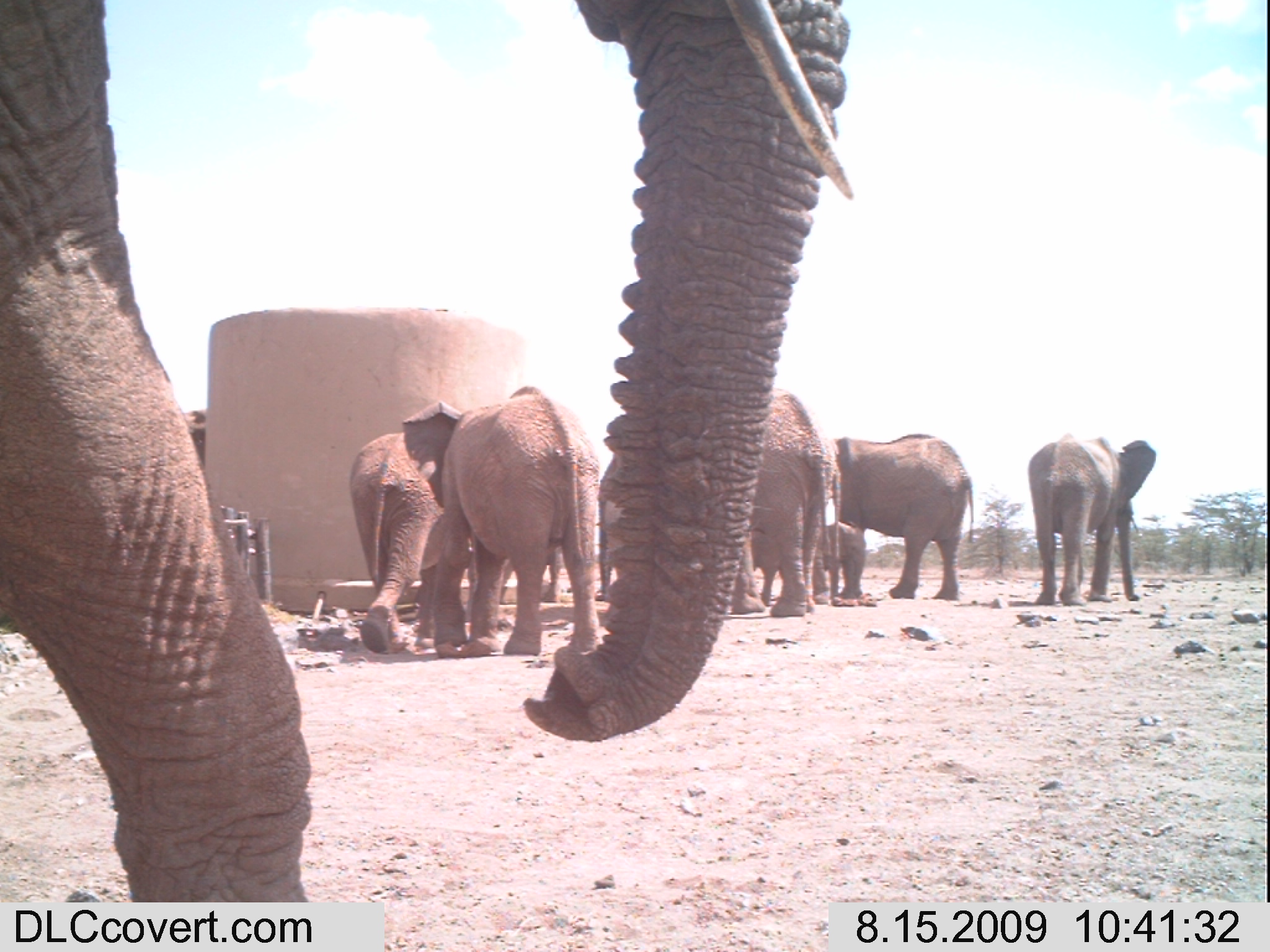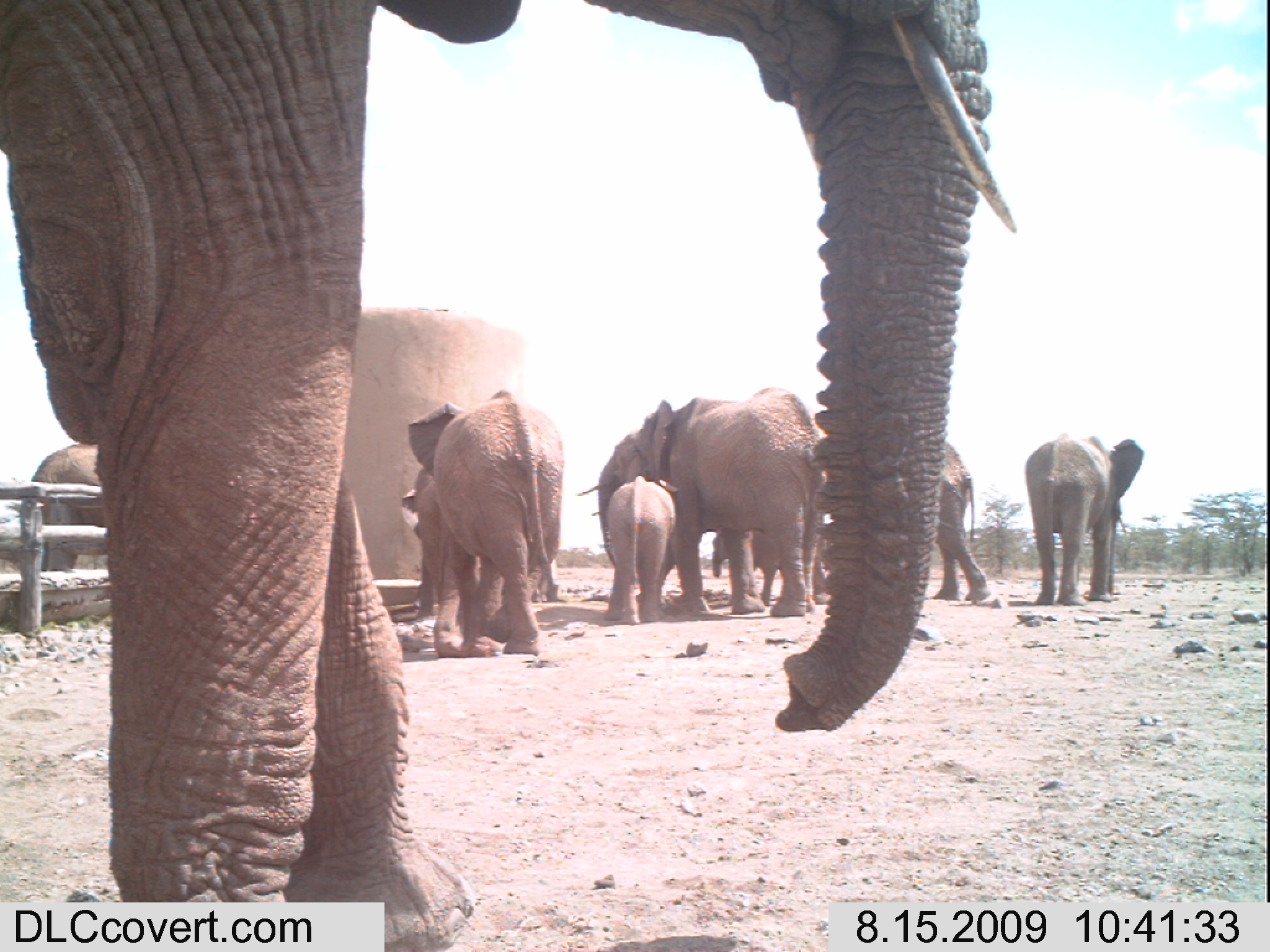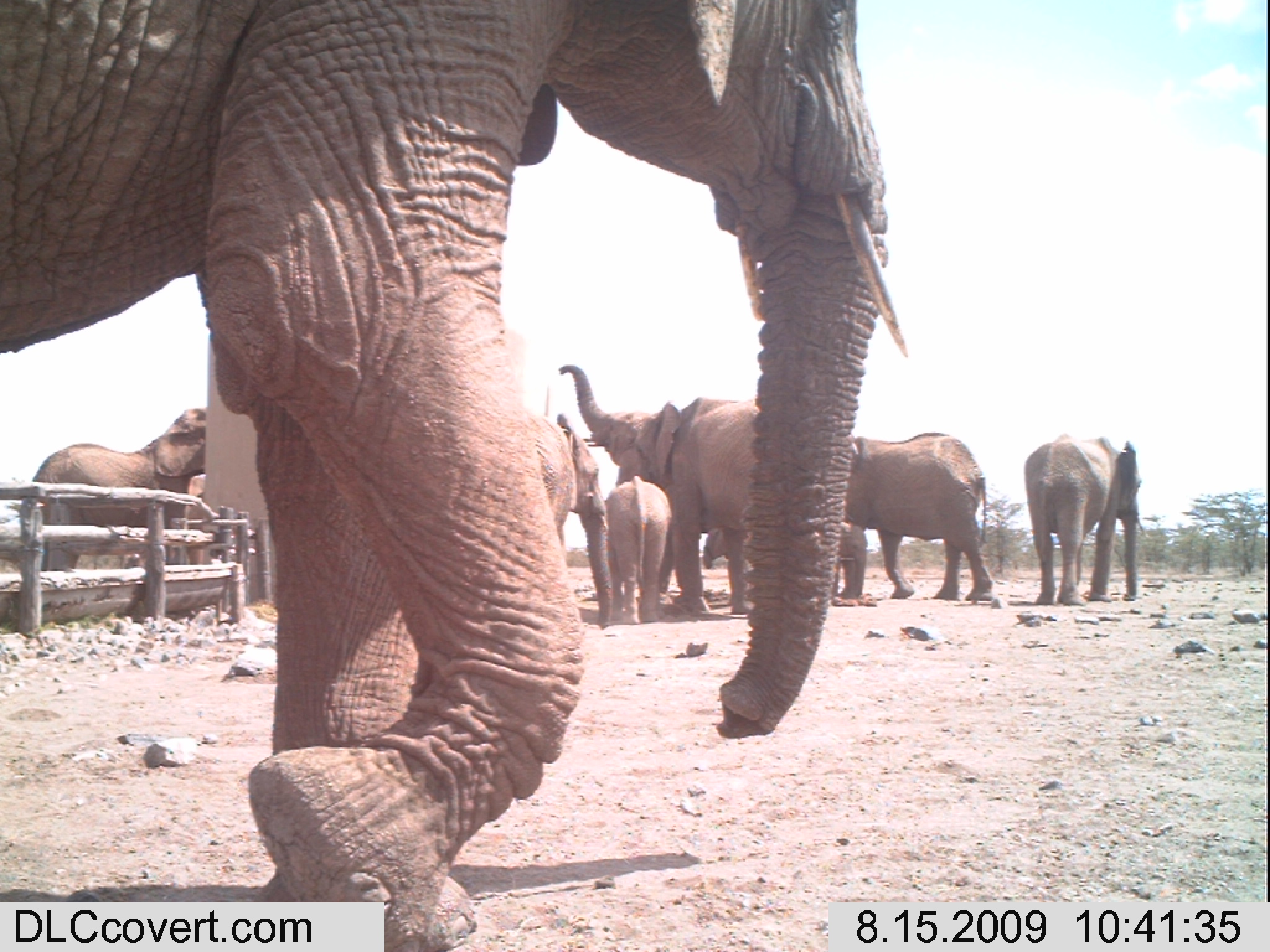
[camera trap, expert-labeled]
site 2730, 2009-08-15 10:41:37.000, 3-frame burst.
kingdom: Animalia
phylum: Chordata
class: Mammalia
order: Proboscidea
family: Elephantidae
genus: Loxodonta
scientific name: Loxodonta africana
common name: african bush elephant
Loxodonta africana (african bush elephant), count 8.